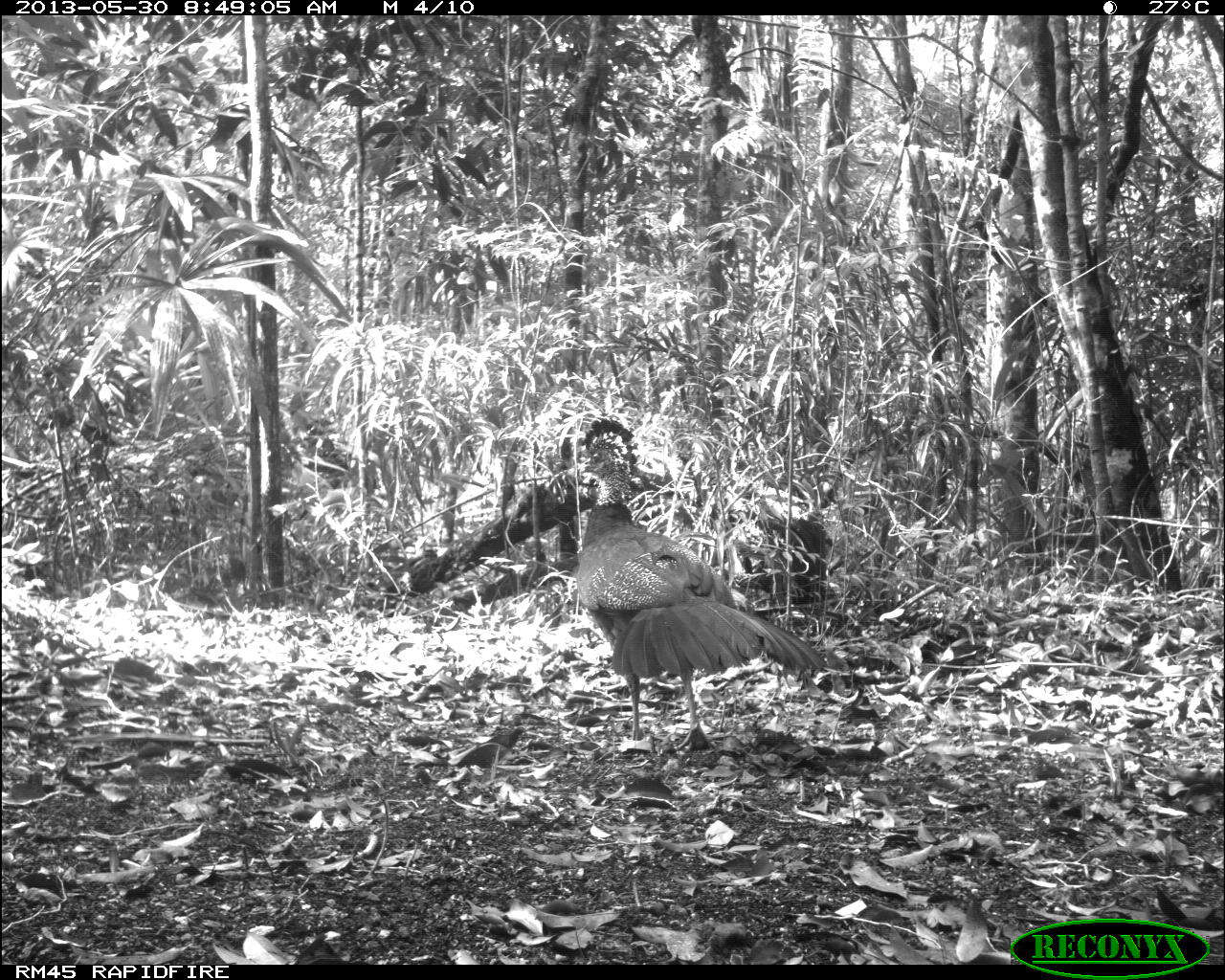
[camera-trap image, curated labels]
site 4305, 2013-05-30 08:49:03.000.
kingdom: Animalia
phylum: Chordata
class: Aves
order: Galliformes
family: Cracidae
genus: Crax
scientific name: Crax rubra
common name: great curassow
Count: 1.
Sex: female.